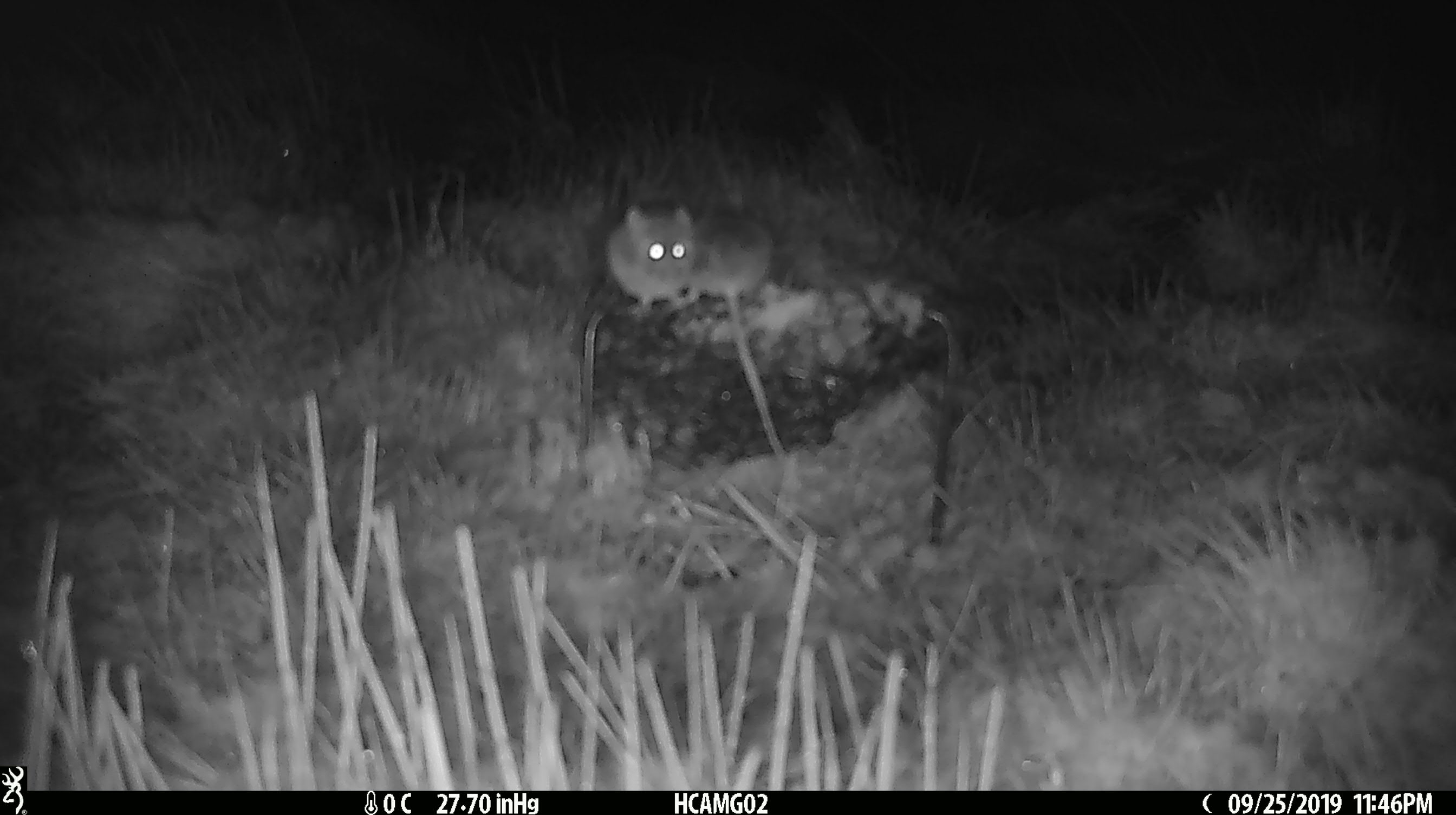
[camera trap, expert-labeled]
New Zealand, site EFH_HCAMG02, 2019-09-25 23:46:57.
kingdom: Animalia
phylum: Chordata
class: Mammalia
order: Rodentia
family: Muridae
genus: Mus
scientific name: Mus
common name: mouse